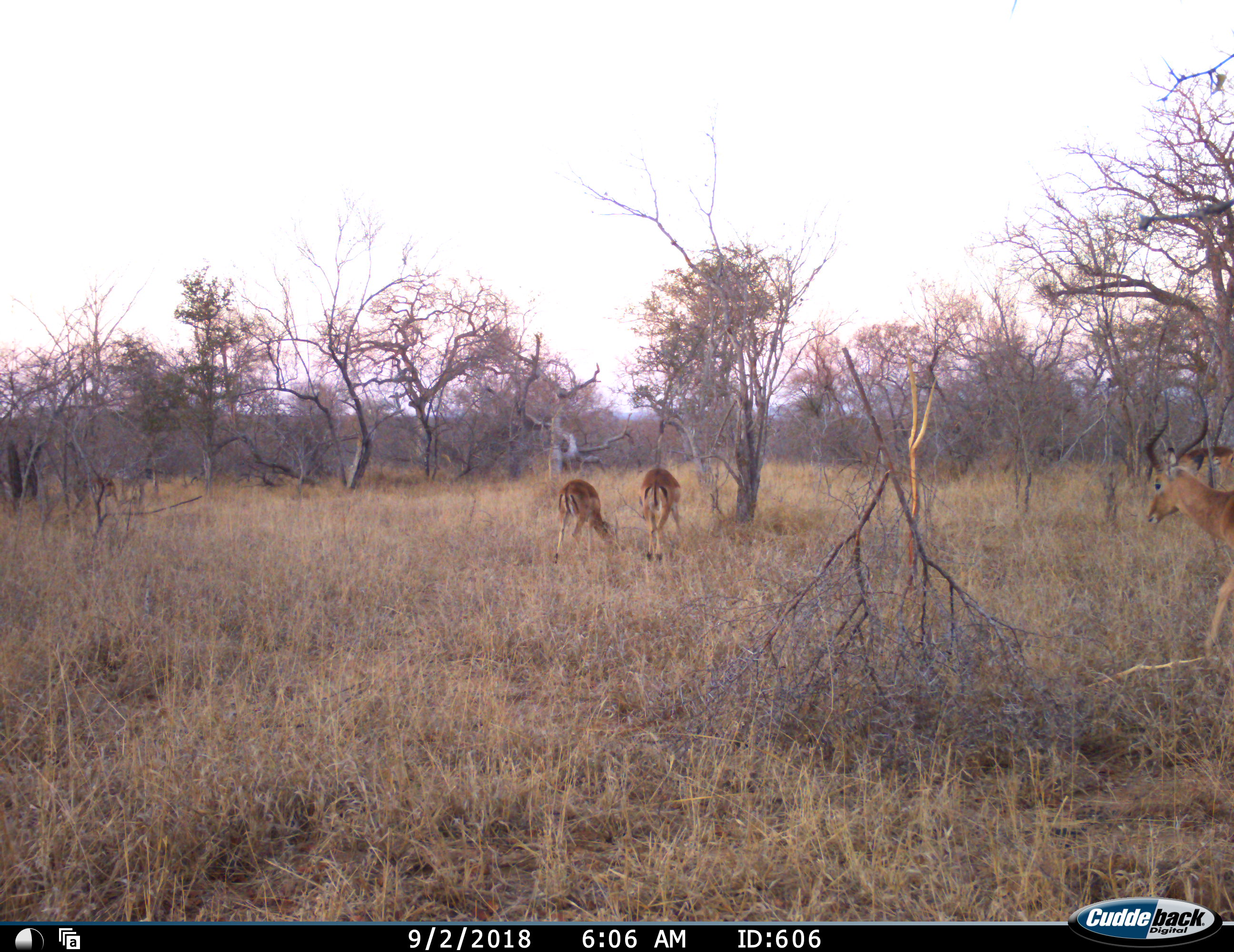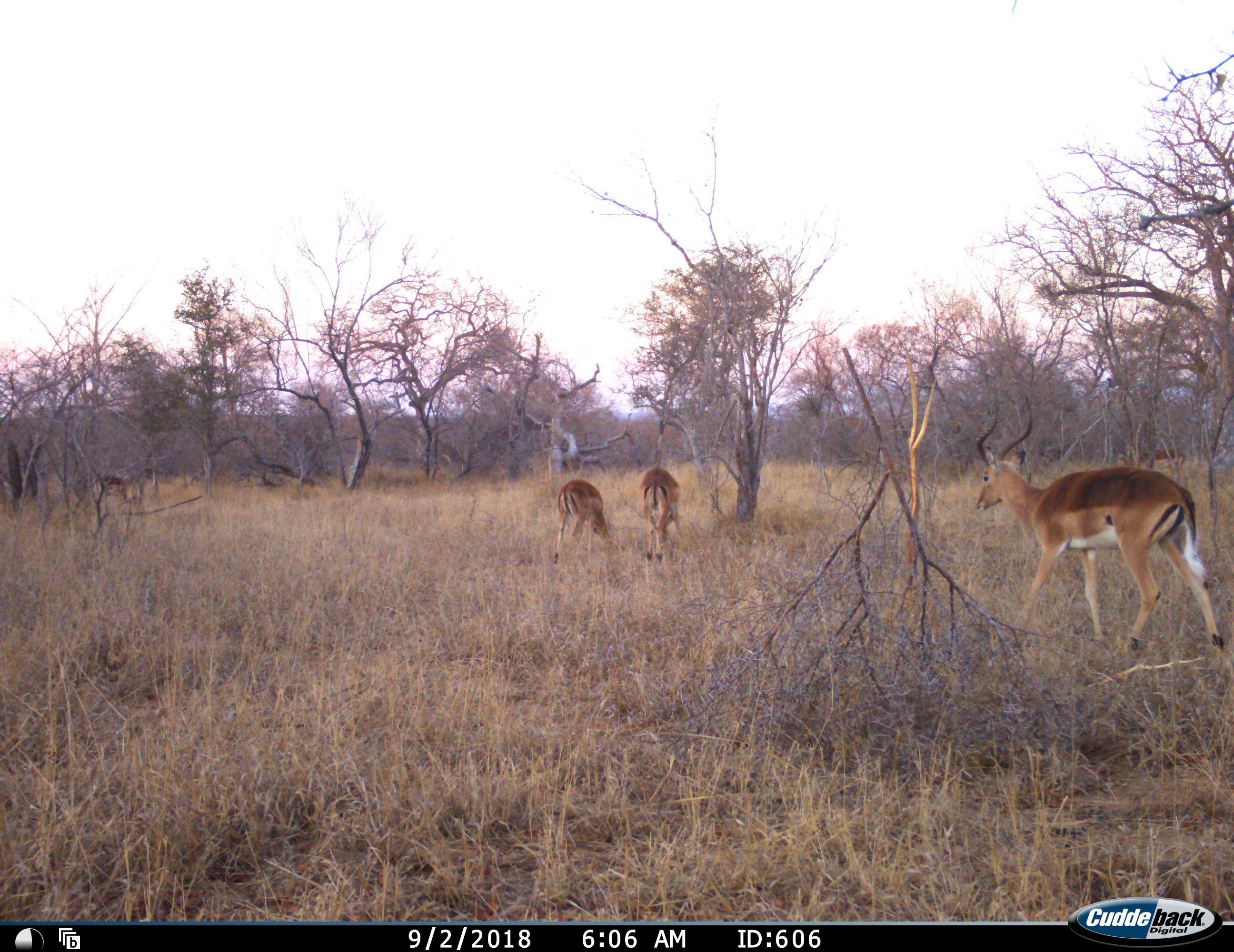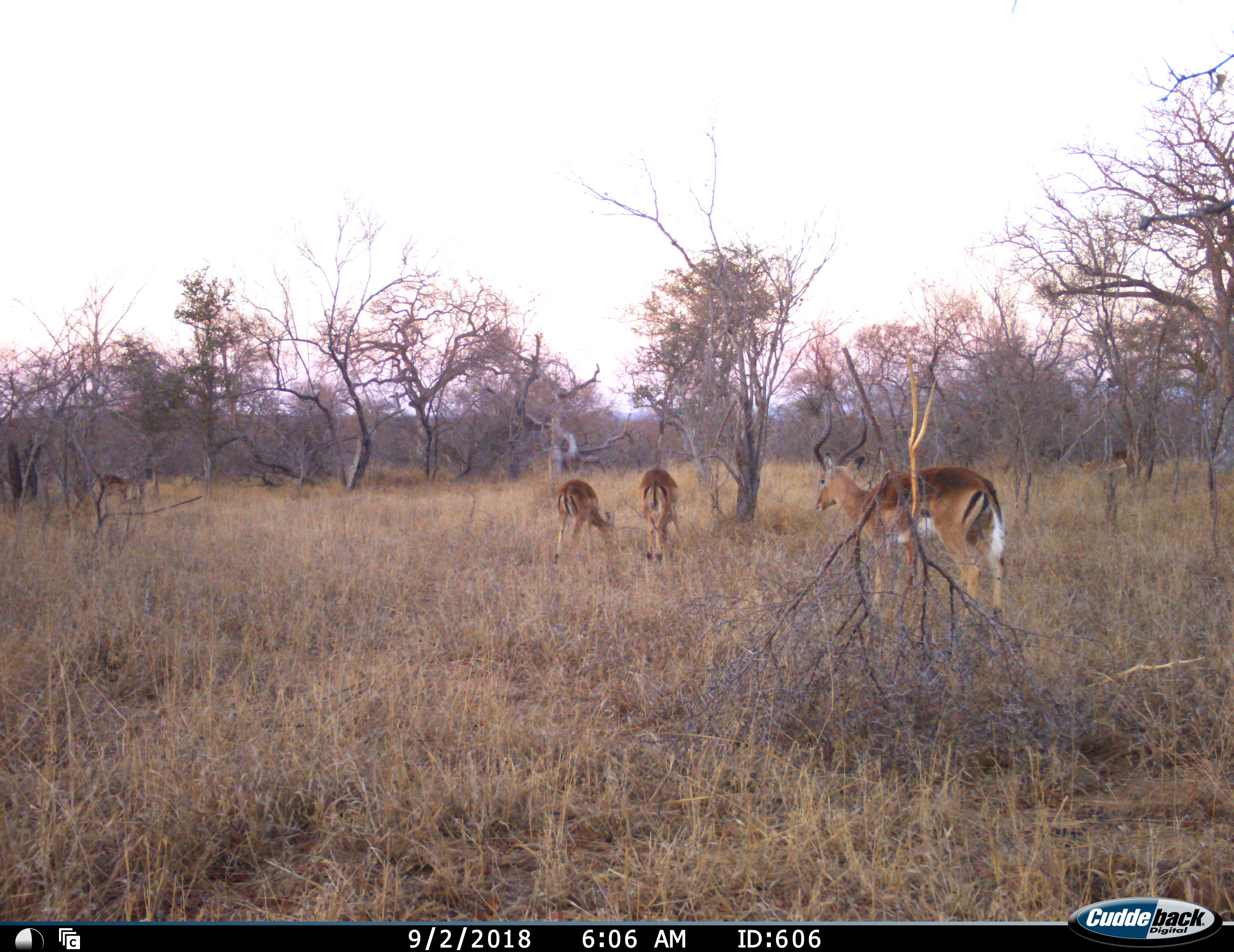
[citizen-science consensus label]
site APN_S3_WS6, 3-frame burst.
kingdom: Animalia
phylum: Chordata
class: Mammalia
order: Artiodactyla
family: Bovidae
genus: Aepyceros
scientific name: Aepyceros melampus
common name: impala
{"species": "impala (Aepyceros melampus)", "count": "5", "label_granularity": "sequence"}